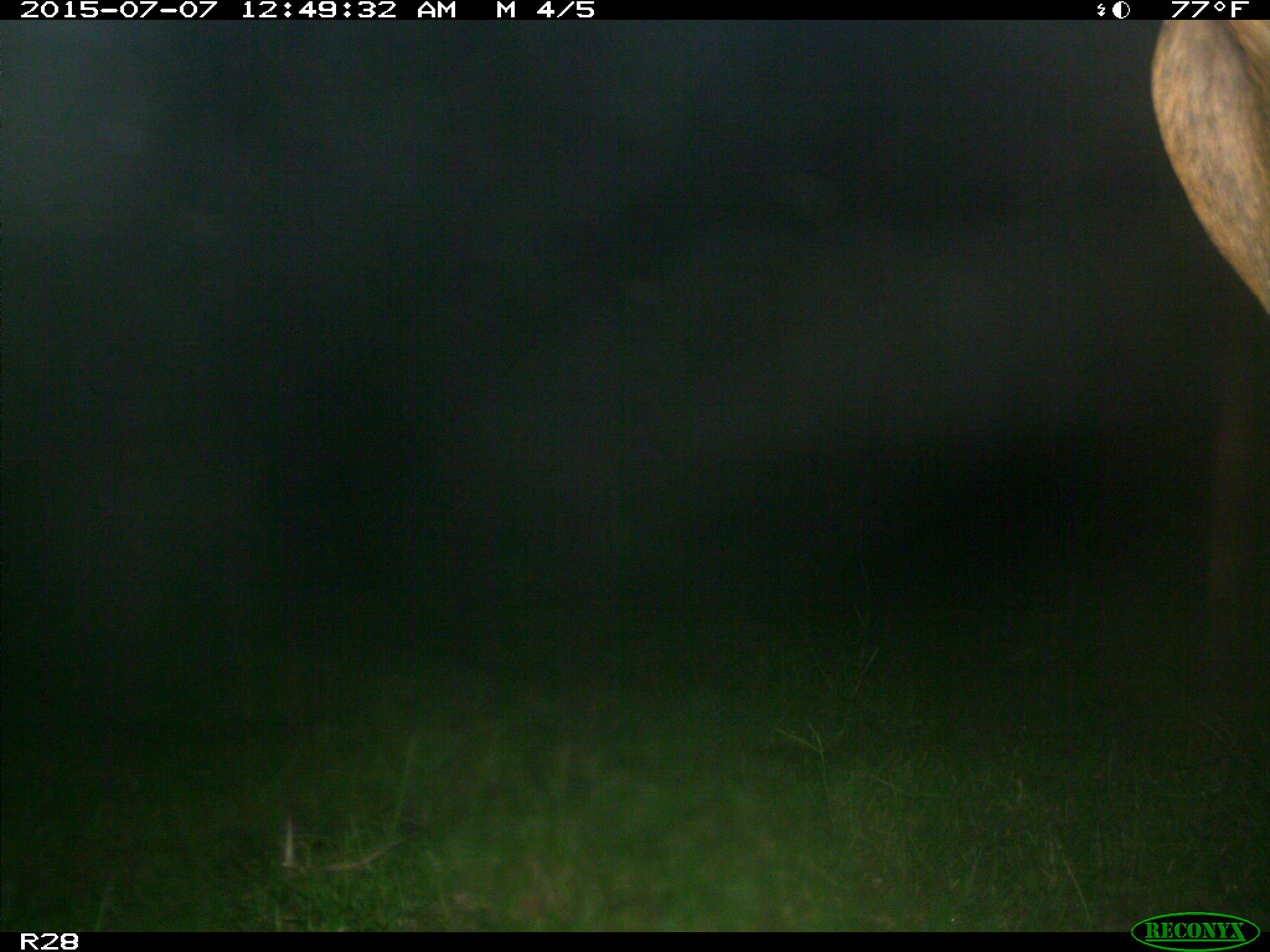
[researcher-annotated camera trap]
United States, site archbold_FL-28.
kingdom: Animalia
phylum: Chordata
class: Mammalia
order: Artiodactyla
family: Bovidae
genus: Bos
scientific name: Bos taurus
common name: domestic cow